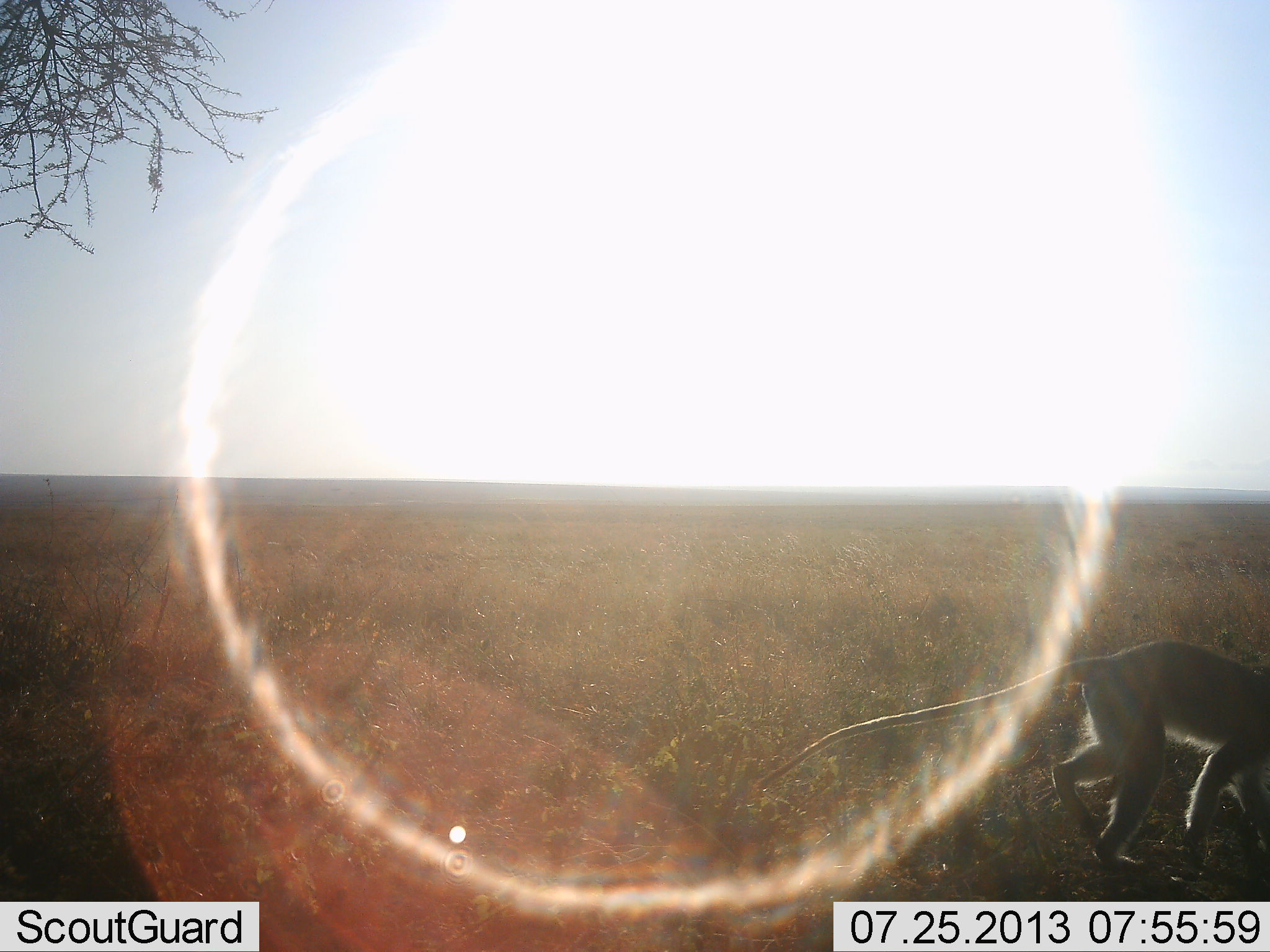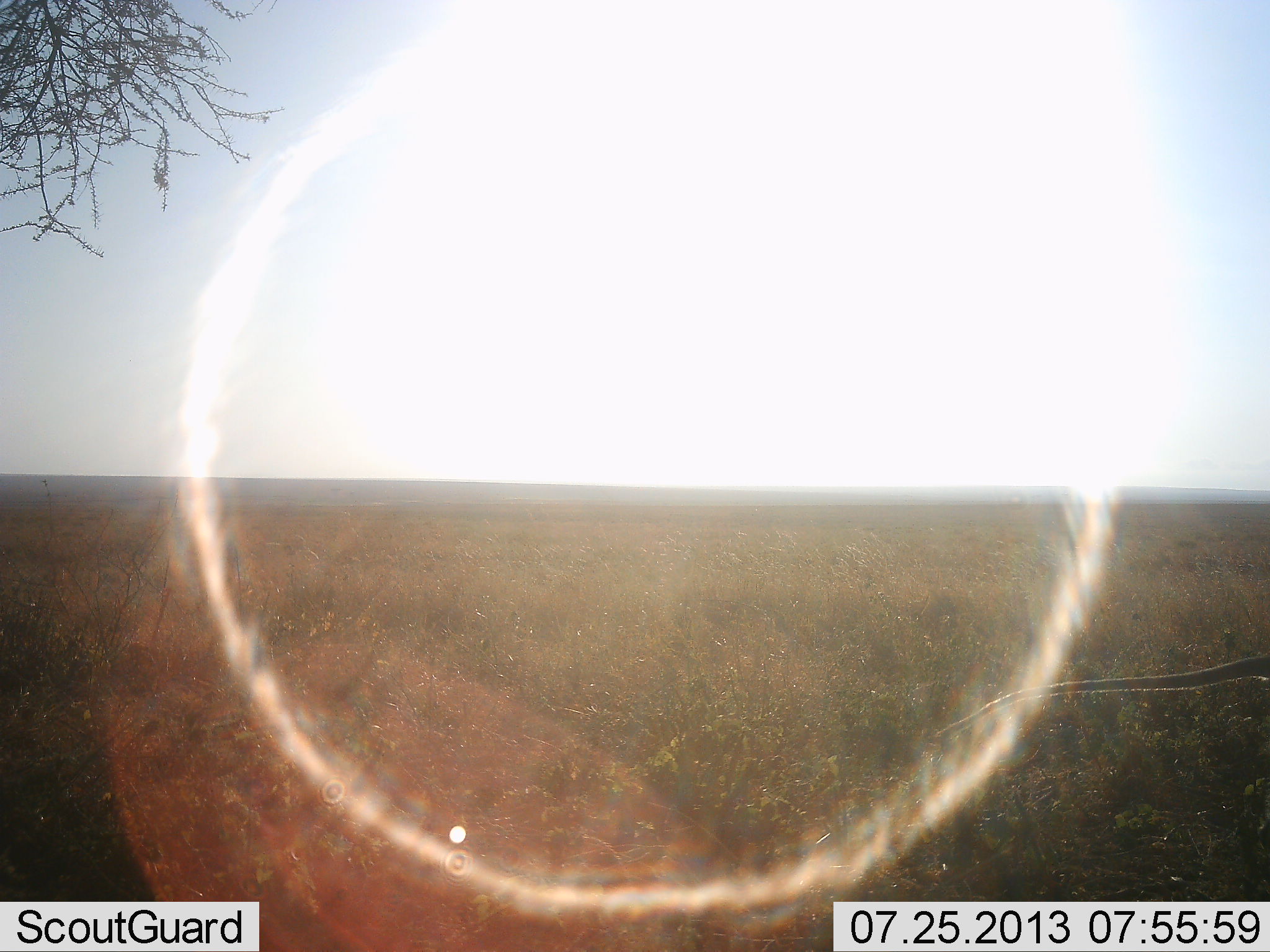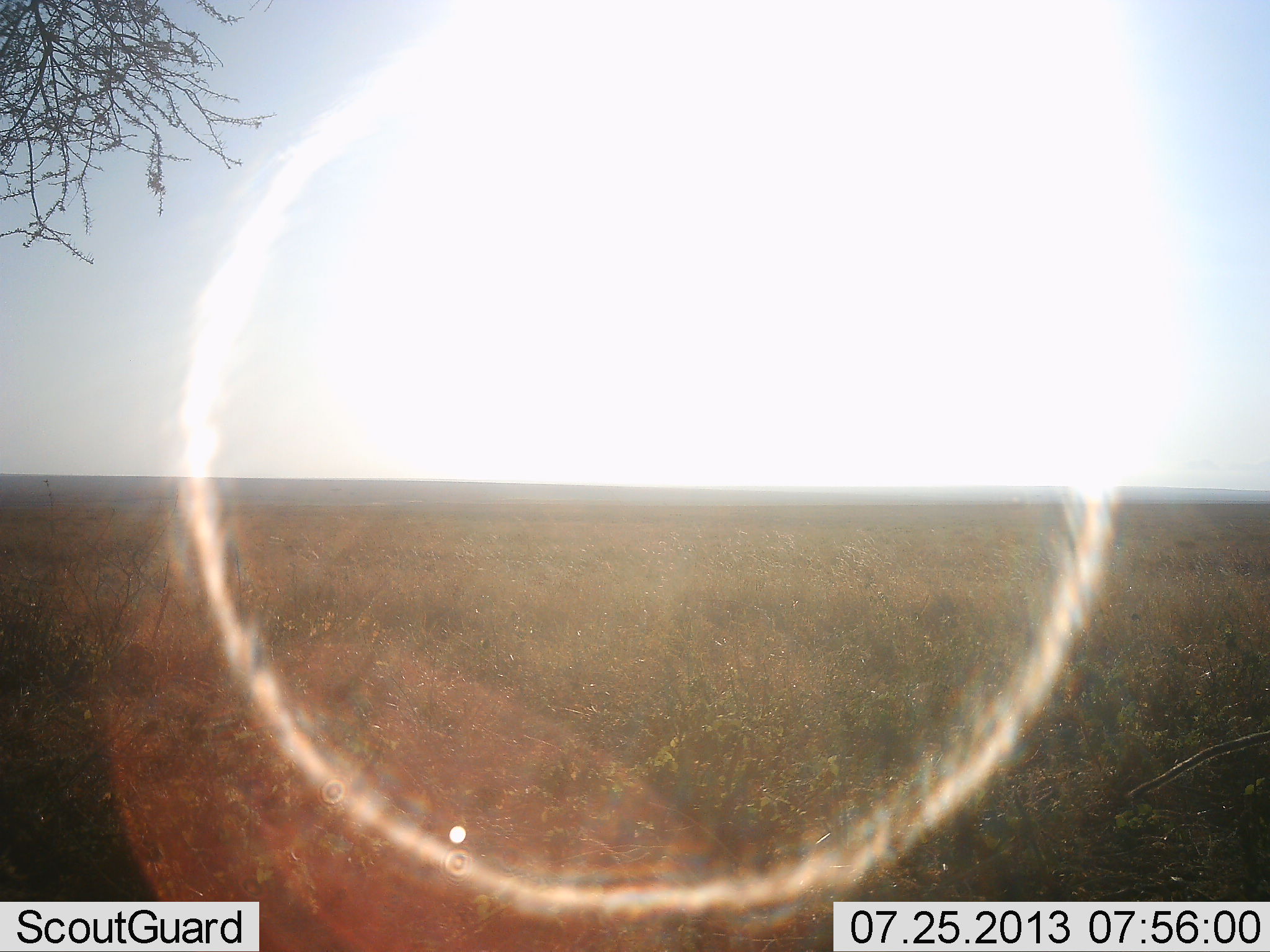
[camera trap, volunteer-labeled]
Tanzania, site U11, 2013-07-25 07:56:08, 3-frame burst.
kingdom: Animalia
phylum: Chordata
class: Mammalia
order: Primates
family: Cercopithecidae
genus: Chlorocebus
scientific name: Chlorocebus pygerythrus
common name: vervet monkey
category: monkeyvervet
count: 1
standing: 0%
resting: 0%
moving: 100%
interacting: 0%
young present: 0%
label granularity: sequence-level